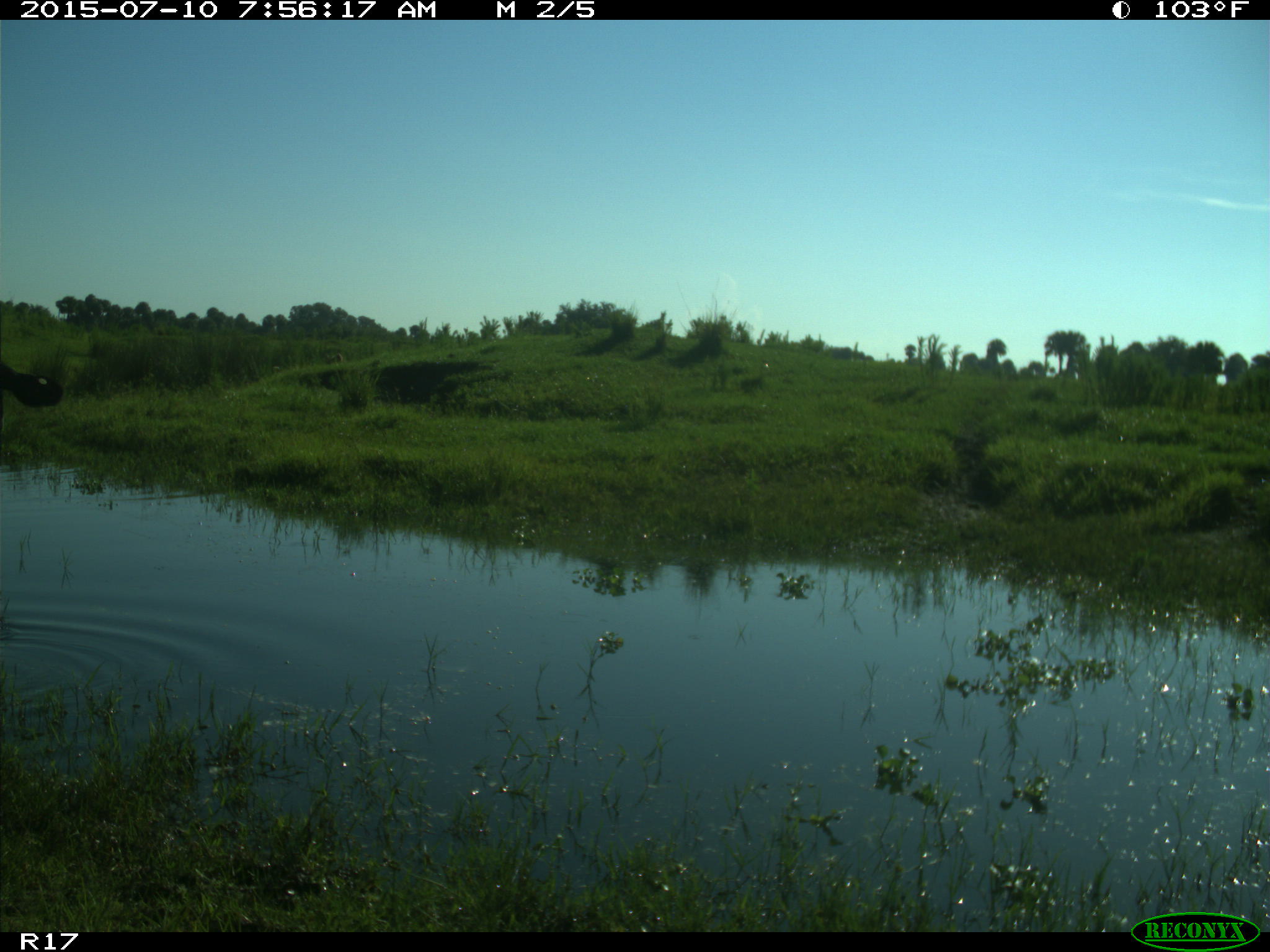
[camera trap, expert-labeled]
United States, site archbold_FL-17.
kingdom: Animalia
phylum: Chordata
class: Mammalia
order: Artiodactyla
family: Bovidae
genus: Bos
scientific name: Bos taurus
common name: domestic cow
Bos taurus (domestic cow).